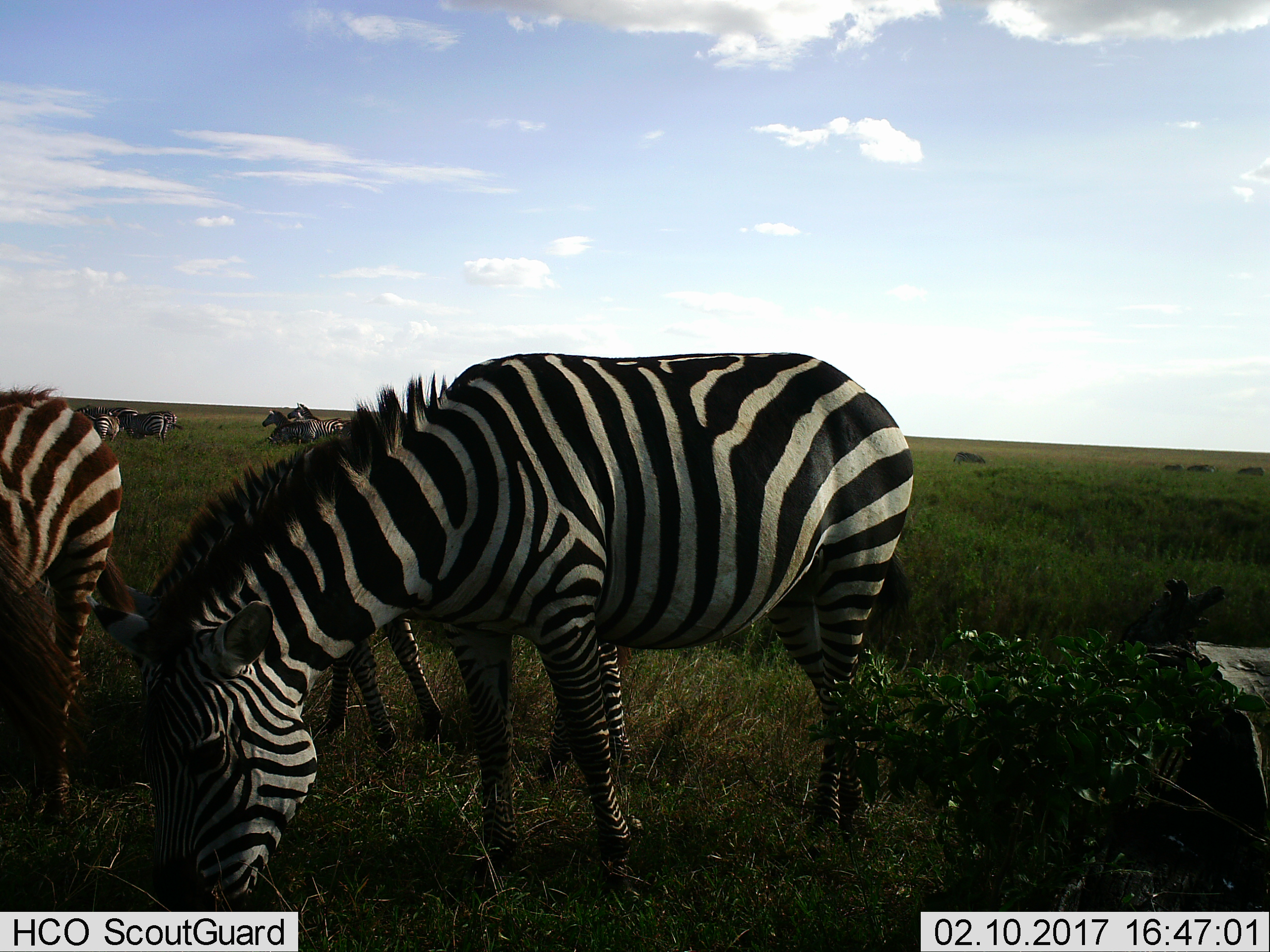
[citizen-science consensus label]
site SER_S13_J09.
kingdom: Animalia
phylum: Chordata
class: Mammalia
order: Perissodactyla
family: Equidae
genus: Equus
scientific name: Equus quagga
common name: plains zebra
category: zebraplains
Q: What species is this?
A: Zebraplains (plains zebra) (Equus quagga).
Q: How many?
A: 11-50.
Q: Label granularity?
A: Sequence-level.